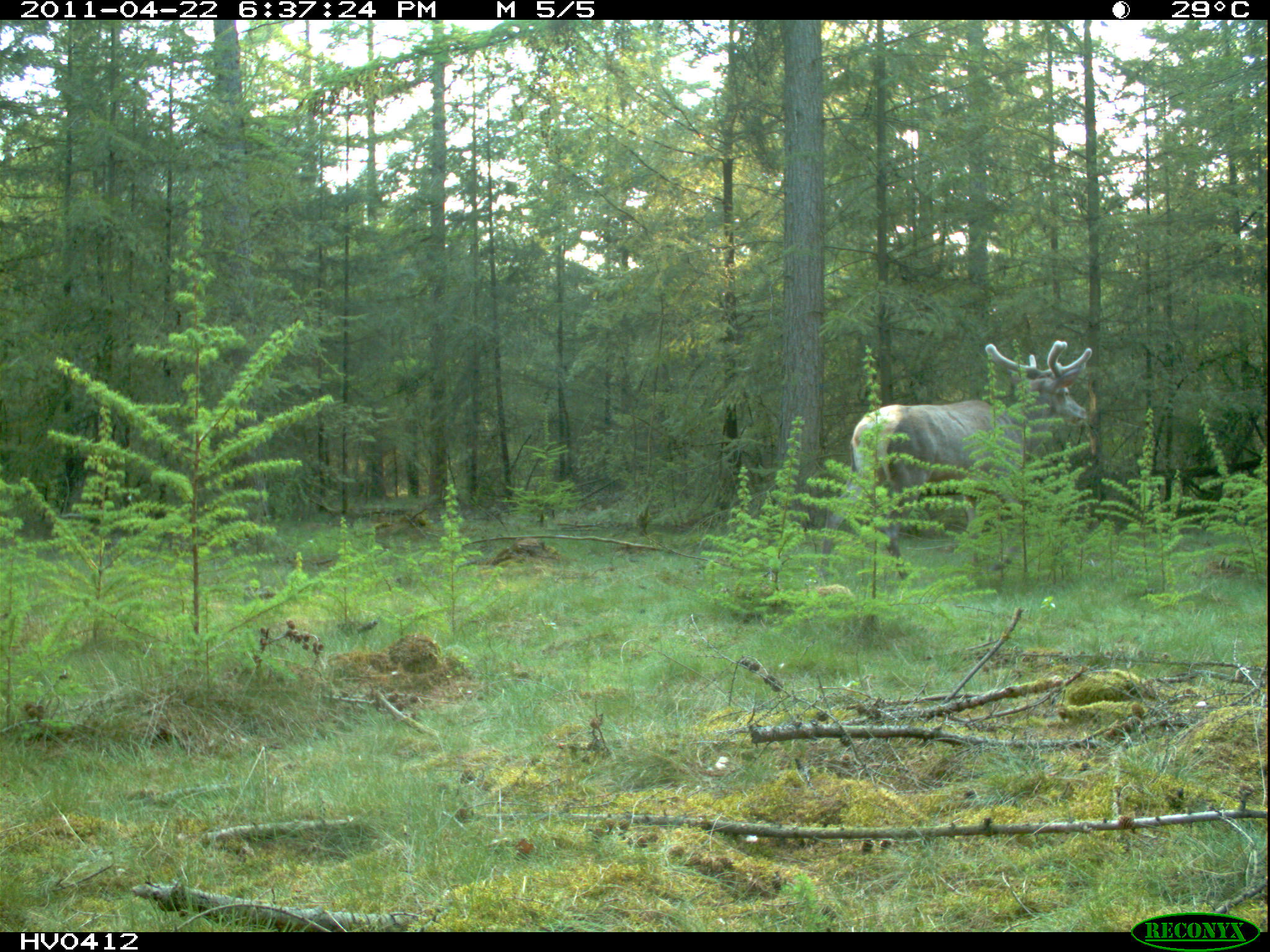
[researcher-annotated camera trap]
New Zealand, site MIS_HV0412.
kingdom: Animalia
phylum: Chordata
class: Mammalia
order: Artiodactyla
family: Cervidae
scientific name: Cervidae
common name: deer